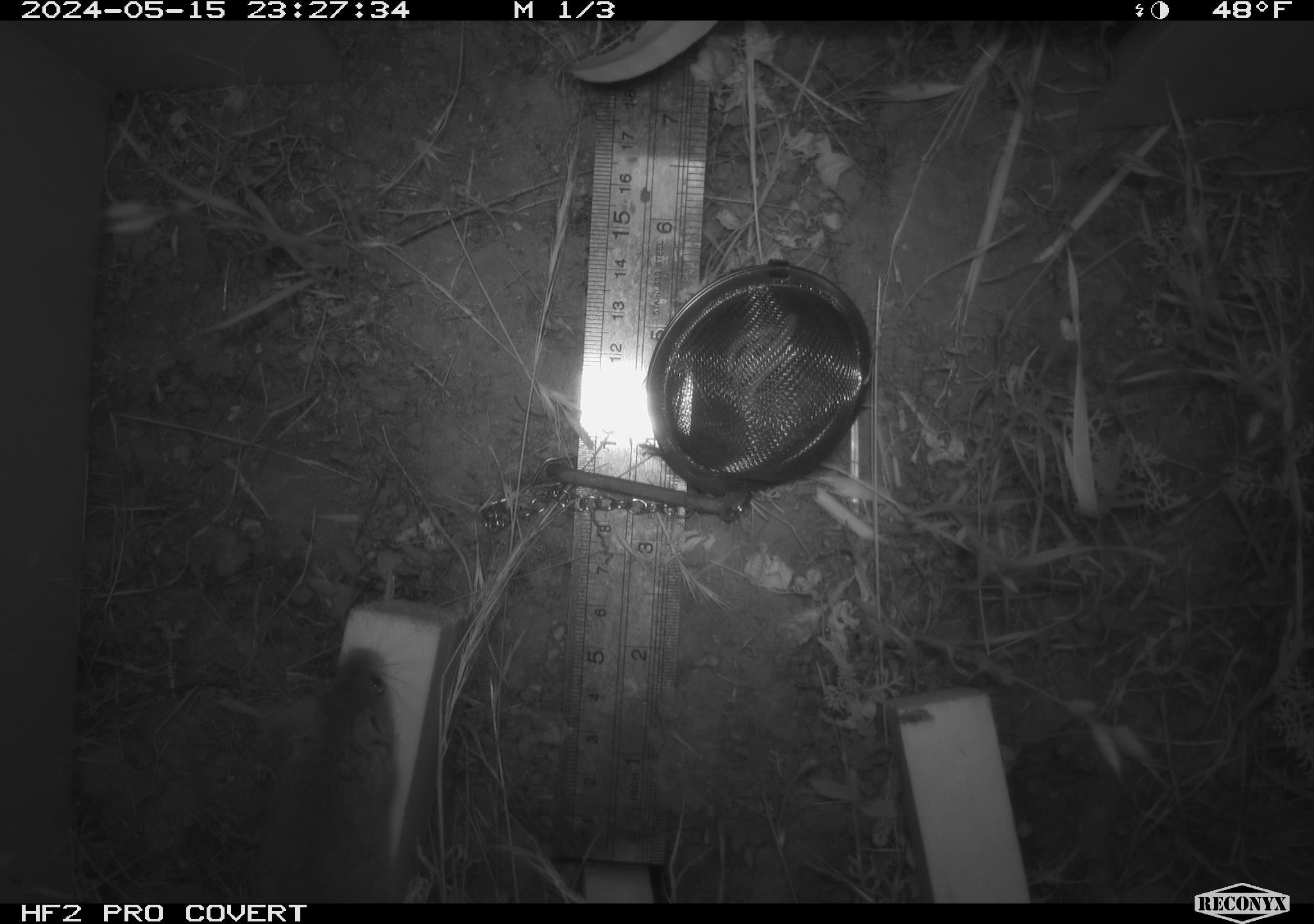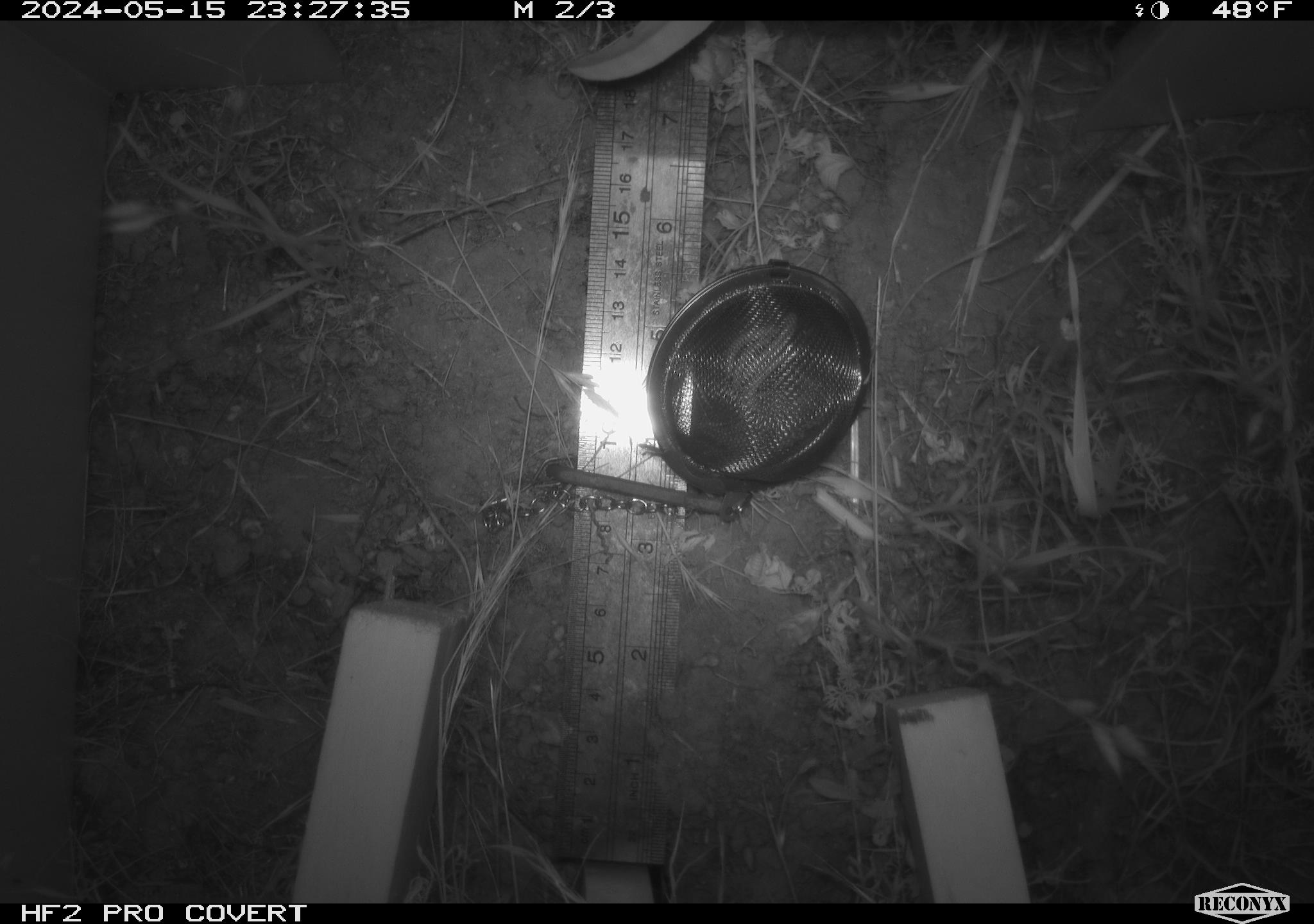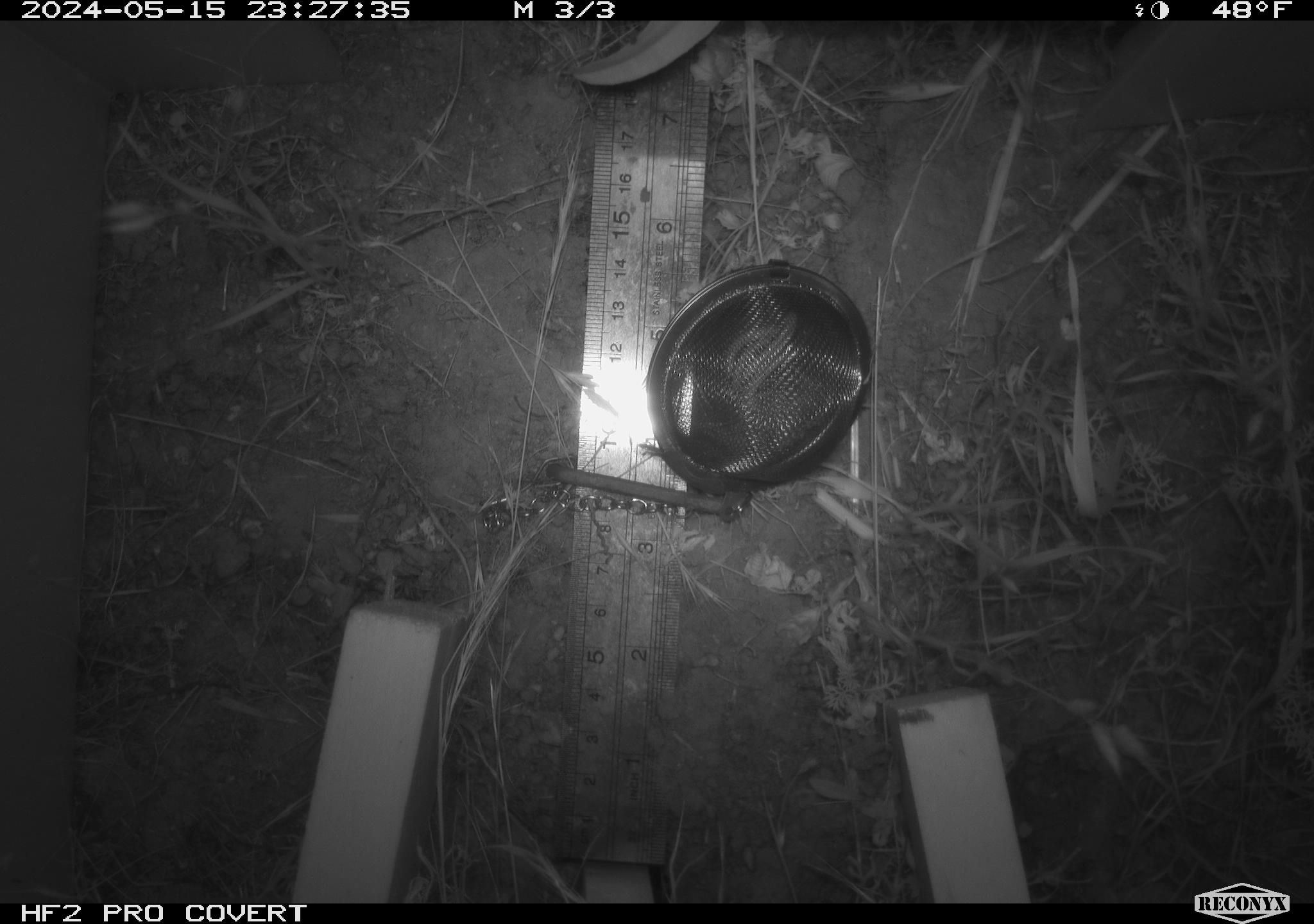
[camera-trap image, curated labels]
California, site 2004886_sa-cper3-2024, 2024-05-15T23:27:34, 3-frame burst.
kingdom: Animalia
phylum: Chordata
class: Mammalia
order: Rodentia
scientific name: Rodentia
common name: rodent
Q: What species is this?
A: Rodent (Rodentia).